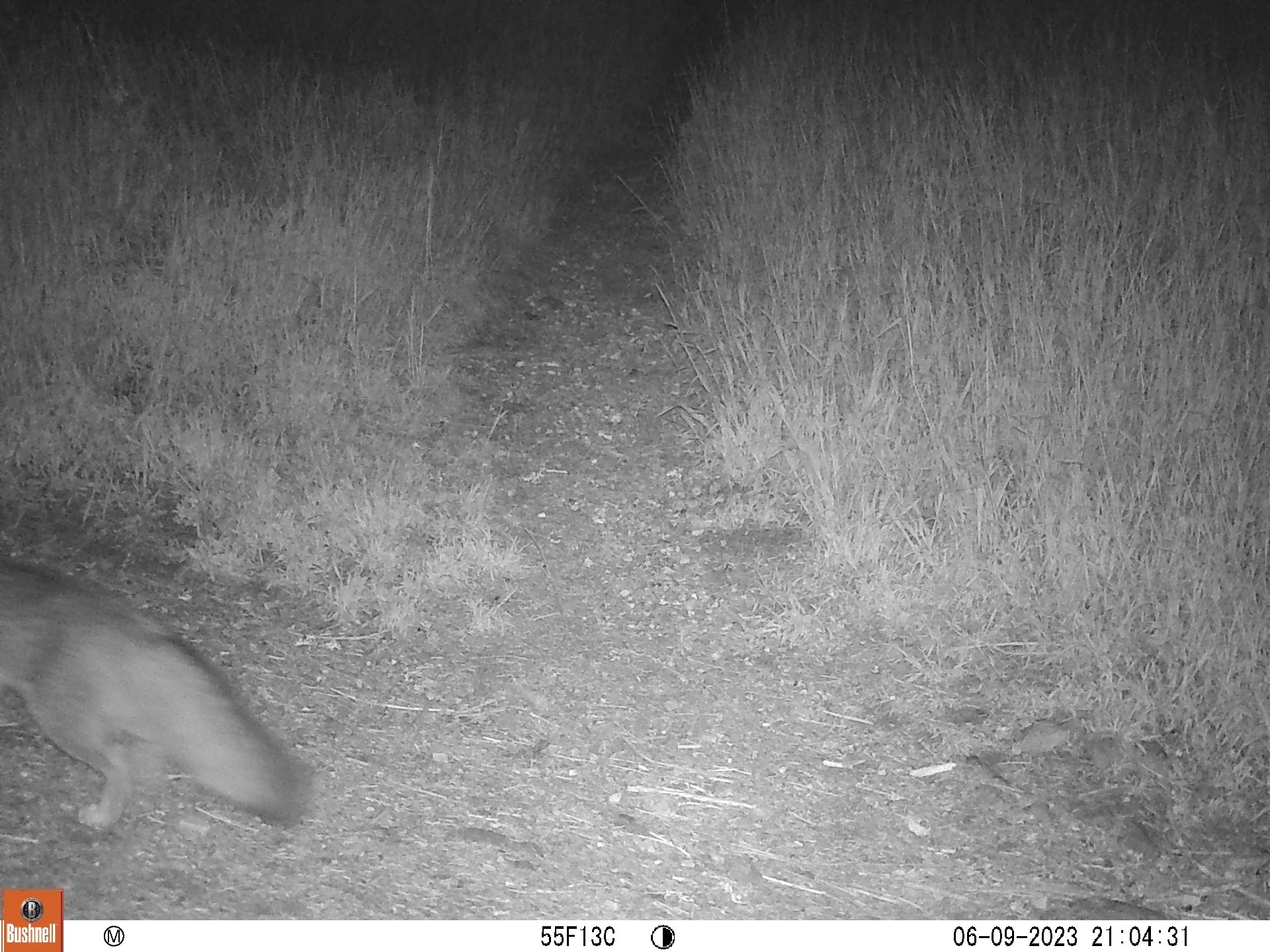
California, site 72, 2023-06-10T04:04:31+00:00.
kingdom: Animalia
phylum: Chordata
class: Mammalia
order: Carnivora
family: Canidae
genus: Urocyon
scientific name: Urocyon cinereoargenteus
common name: gray fox